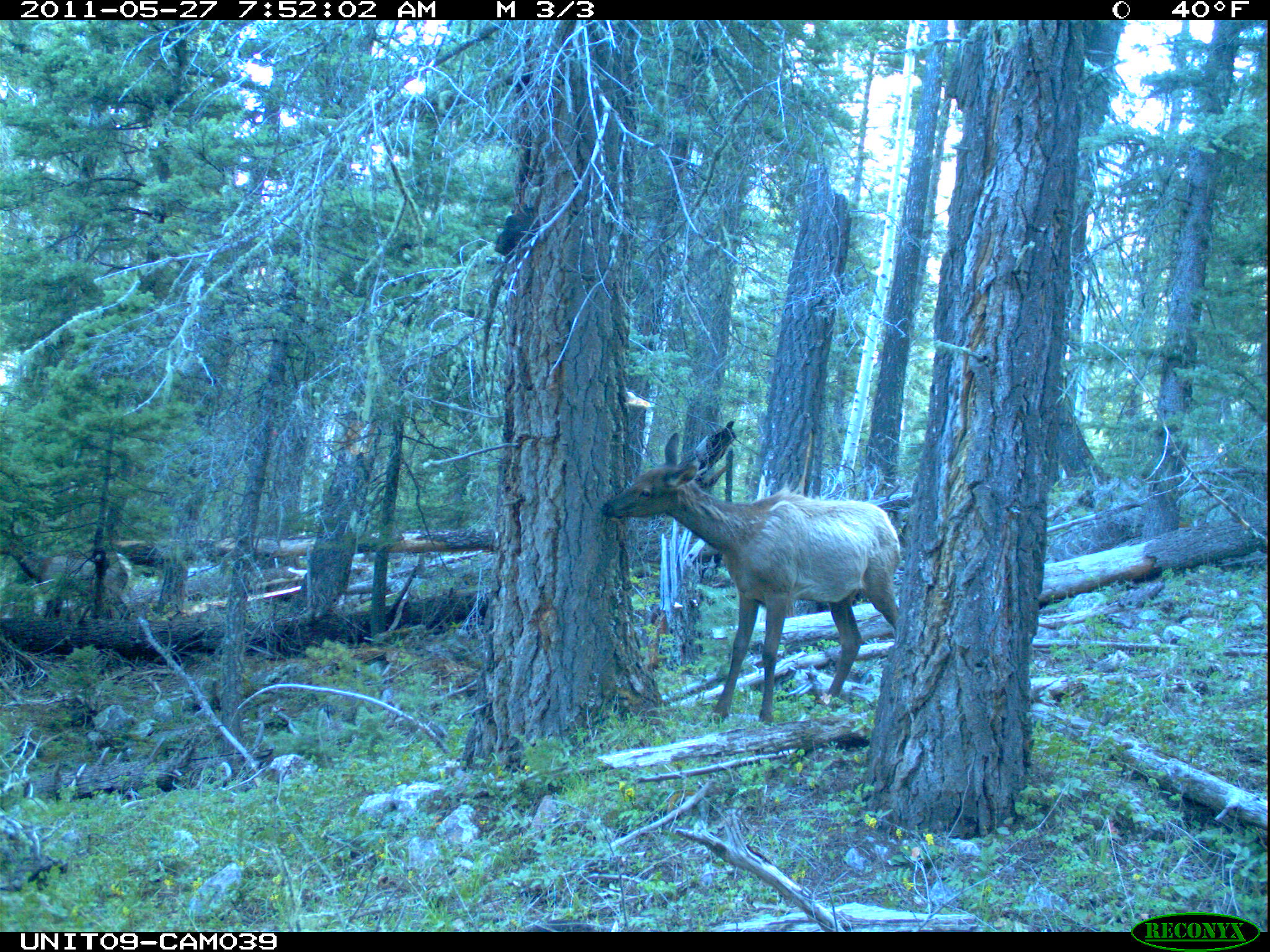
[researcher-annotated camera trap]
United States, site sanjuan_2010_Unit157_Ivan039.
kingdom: Animalia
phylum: Chordata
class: Mammalia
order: Artiodactyla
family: Cervidae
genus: Cervus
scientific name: Cervus elaphus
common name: red deer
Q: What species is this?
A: Cervus elaphus (red deer).